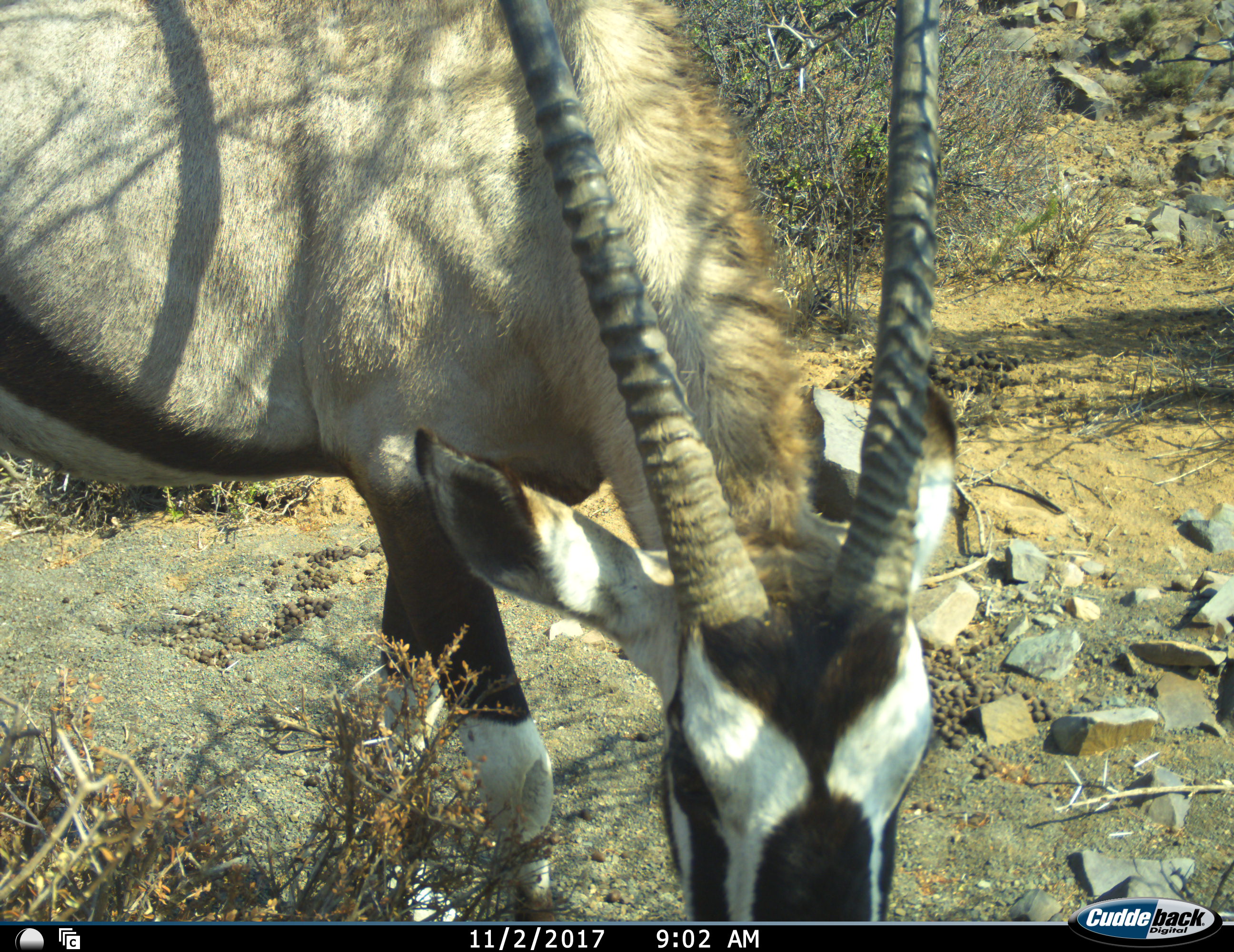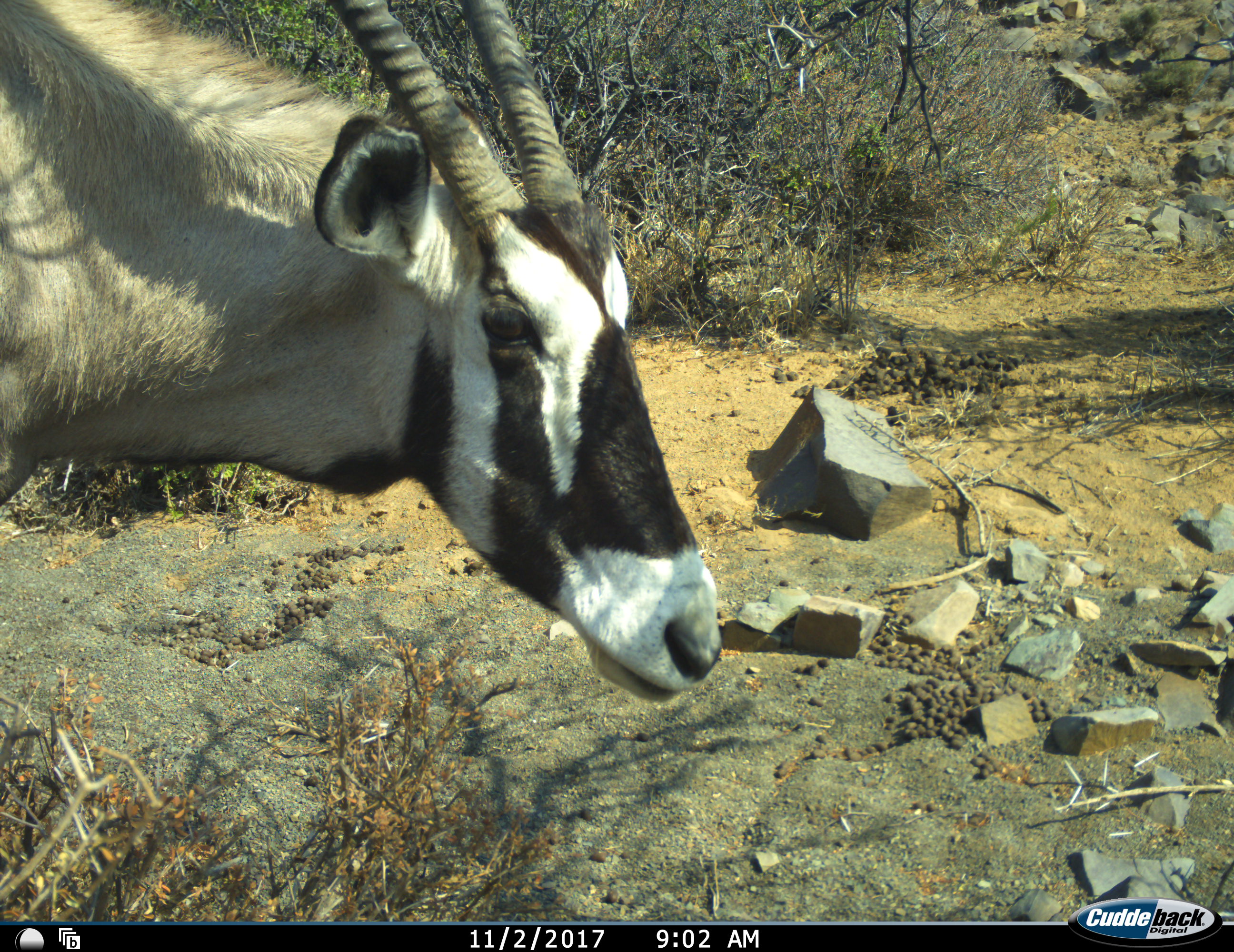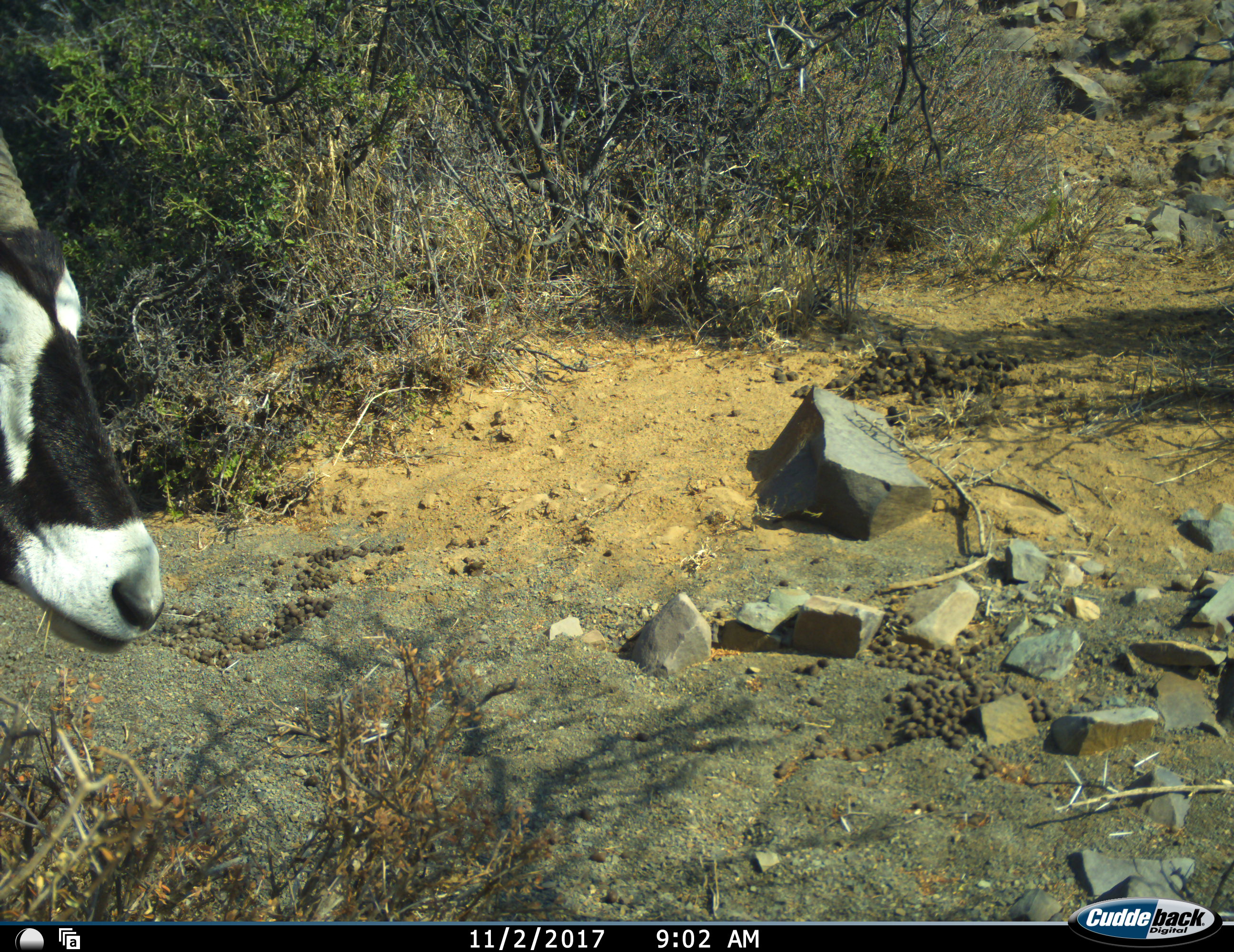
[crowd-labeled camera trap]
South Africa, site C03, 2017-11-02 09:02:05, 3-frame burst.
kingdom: Animalia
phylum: Chordata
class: Mammalia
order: Artiodactyla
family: Bovidae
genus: Oryx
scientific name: Oryx gazella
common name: gemsbok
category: gemsbokoryx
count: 1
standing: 11%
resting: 0%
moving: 78%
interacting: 0%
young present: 0%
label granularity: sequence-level